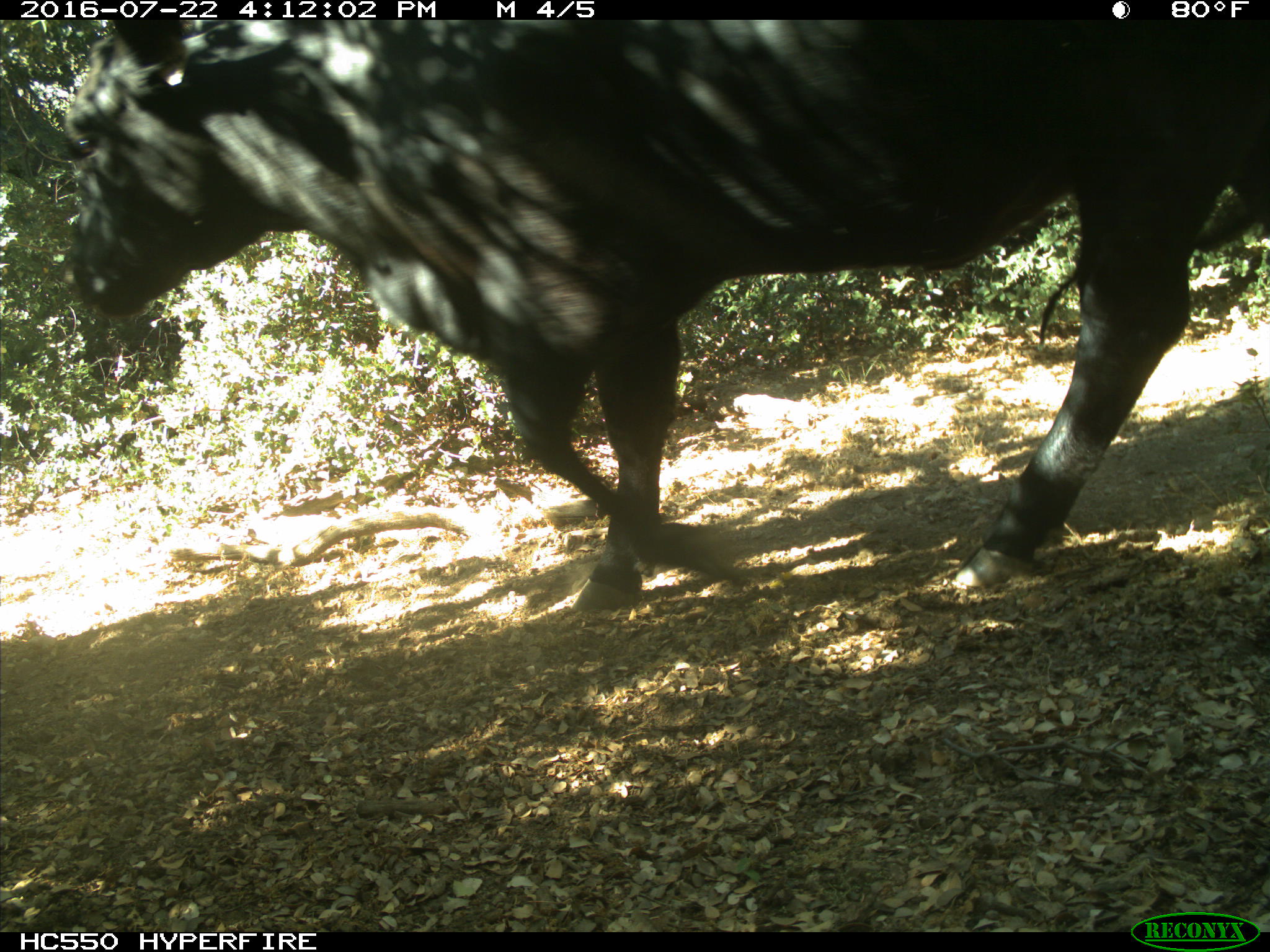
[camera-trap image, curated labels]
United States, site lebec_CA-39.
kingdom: Animalia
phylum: Chordata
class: Mammalia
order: Artiodactyla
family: Bovidae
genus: Bos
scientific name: Bos taurus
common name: domestic cow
Bos taurus (domestic cow).